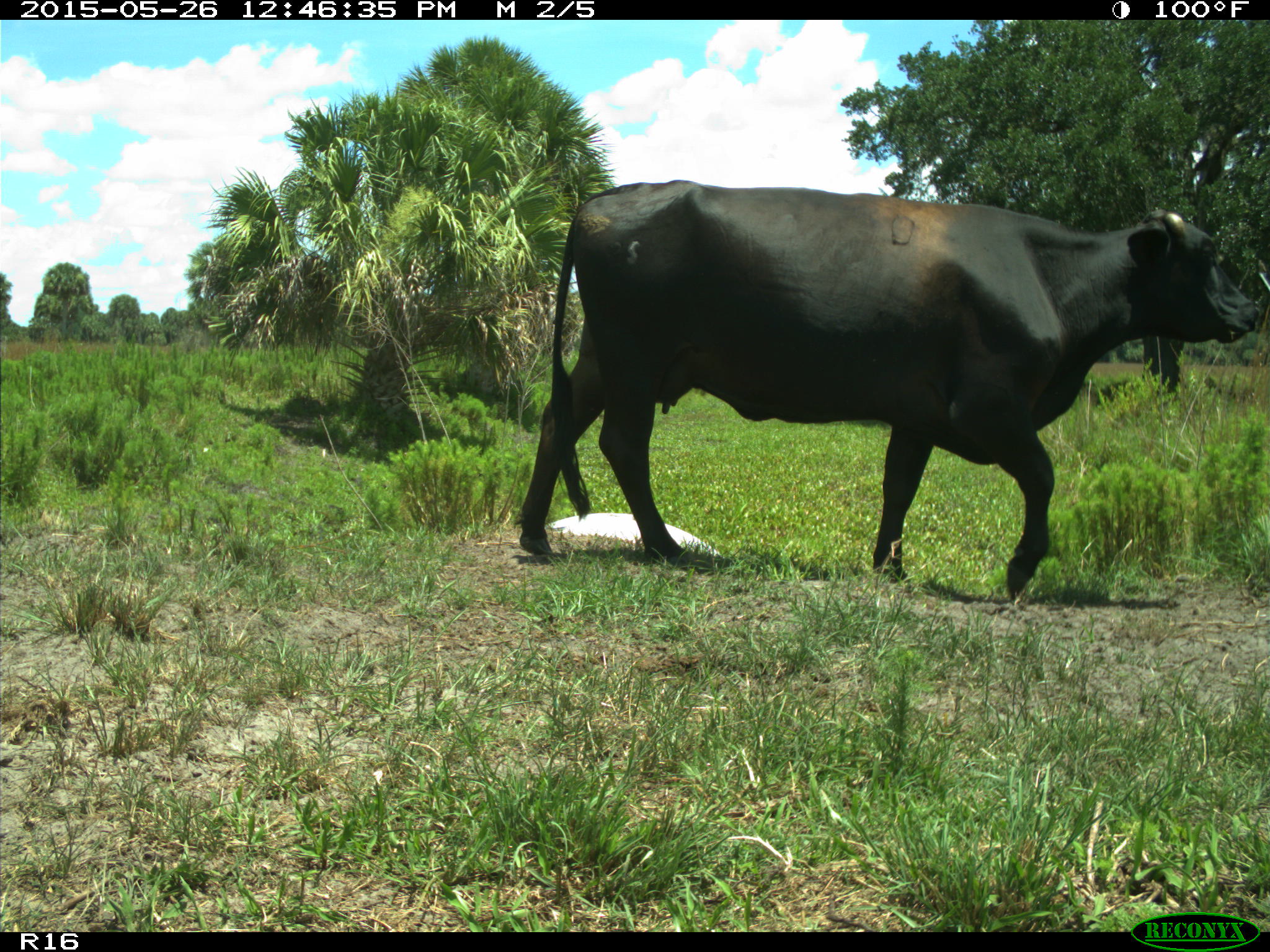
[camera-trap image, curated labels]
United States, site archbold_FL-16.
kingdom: Animalia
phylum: Chordata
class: Mammalia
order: Artiodactyla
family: Bovidae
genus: Bos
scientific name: Bos taurus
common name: domestic cow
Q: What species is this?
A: Bos taurus (domestic cow).